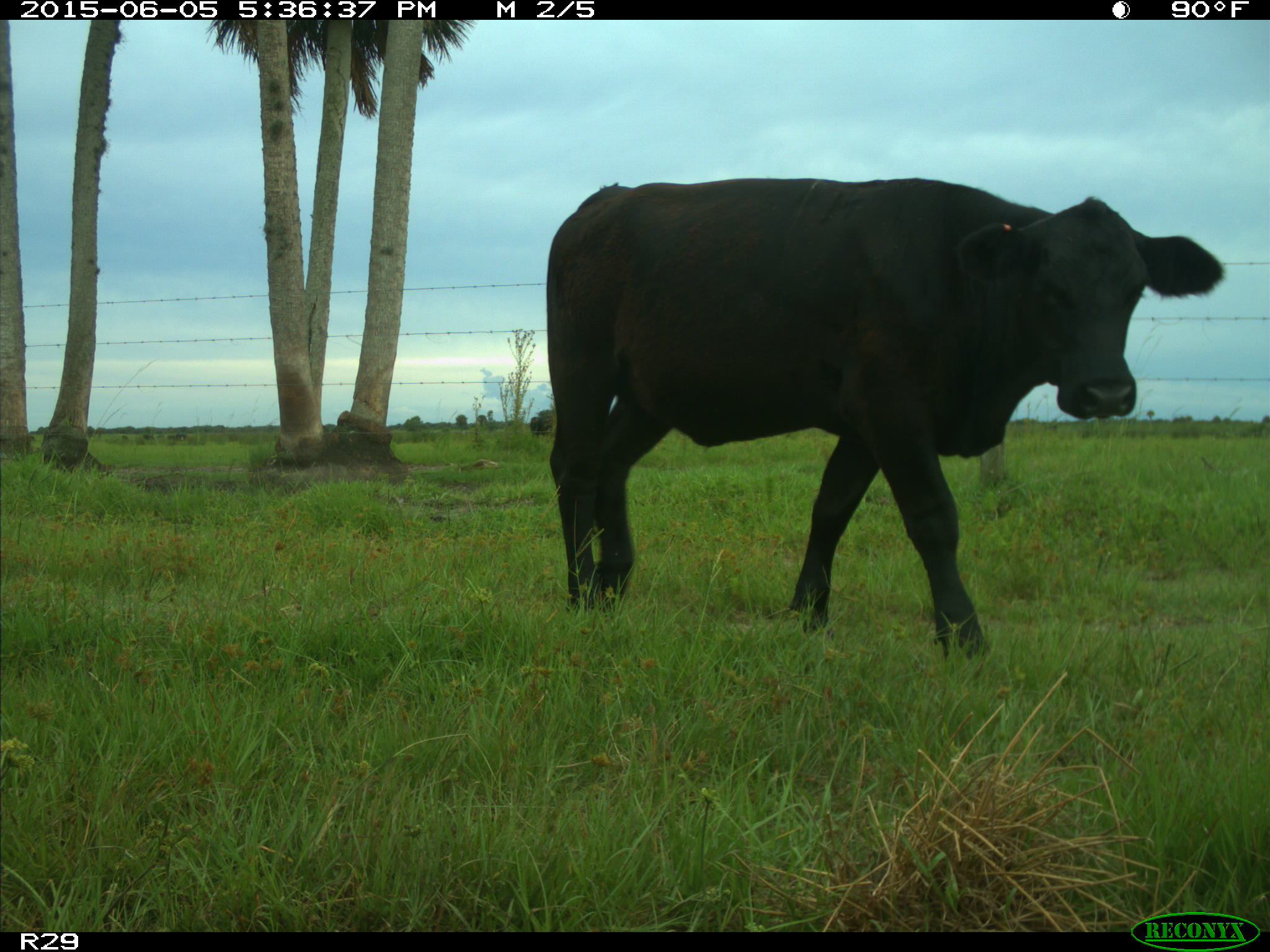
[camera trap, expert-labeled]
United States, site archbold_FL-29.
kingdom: Animalia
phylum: Chordata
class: Mammalia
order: Artiodactyla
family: Bovidae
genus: Bos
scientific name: Bos taurus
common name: domestic cow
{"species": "Bos taurus (domestic cow)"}